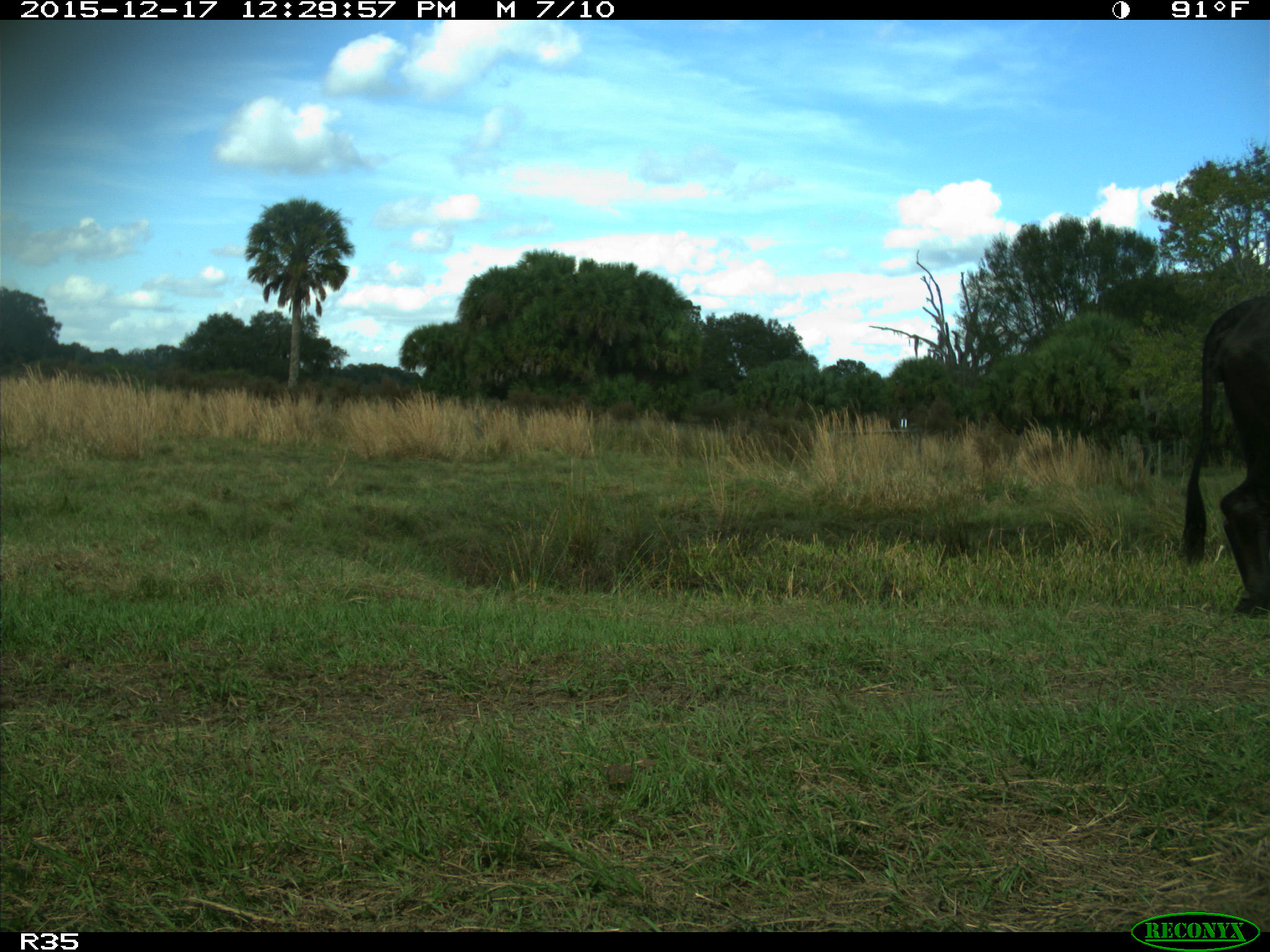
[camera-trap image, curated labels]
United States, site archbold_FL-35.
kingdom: Animalia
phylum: Chordata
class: Mammalia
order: Artiodactyla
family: Bovidae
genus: Bos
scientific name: Bos taurus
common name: domestic cow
Bos taurus (domestic cow).